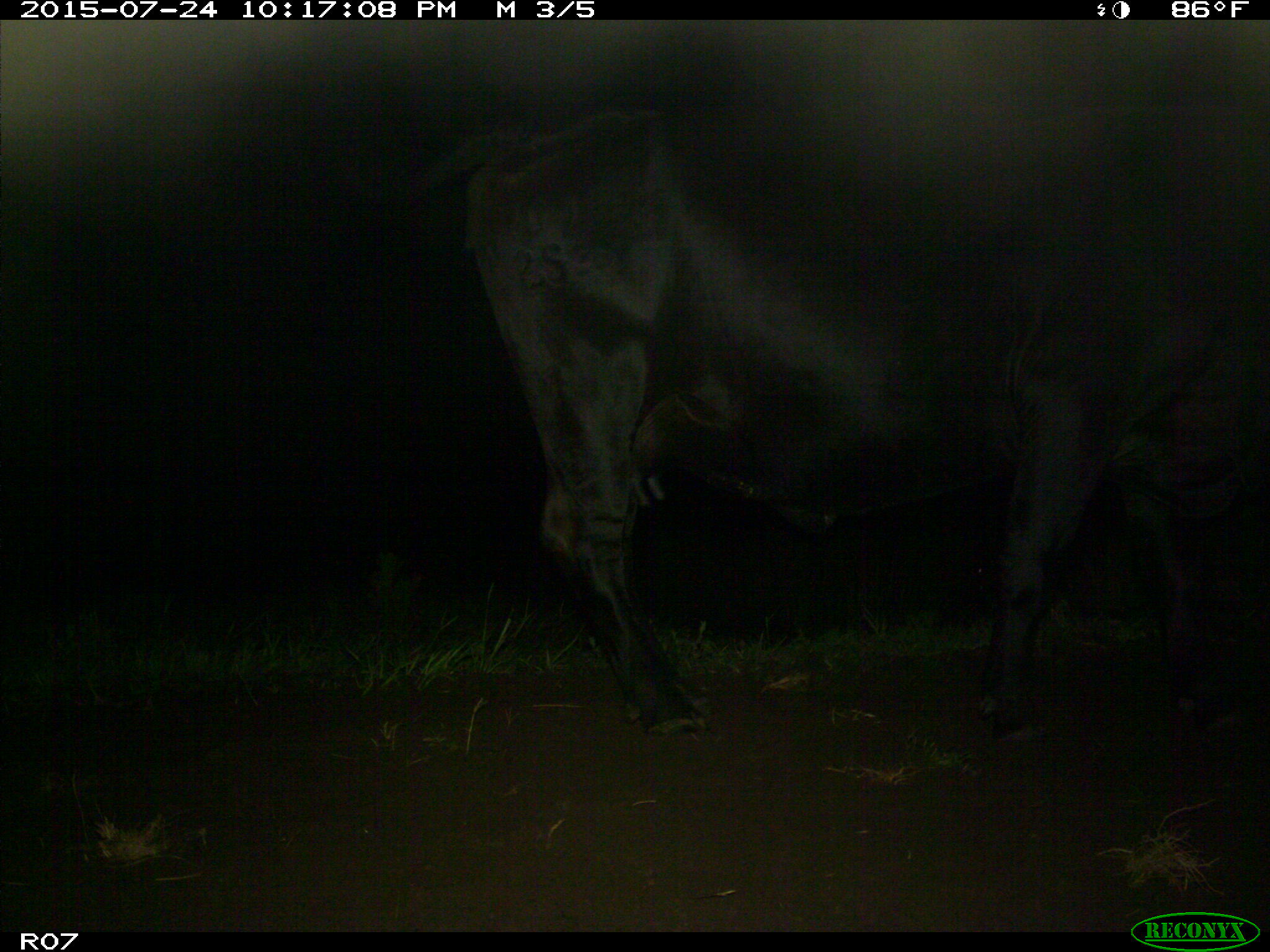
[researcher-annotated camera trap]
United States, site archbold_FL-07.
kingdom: Animalia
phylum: Chordata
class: Mammalia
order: Artiodactyla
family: Bovidae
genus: Bos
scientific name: Bos taurus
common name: domestic cow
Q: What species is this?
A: Bos taurus (domestic cow).